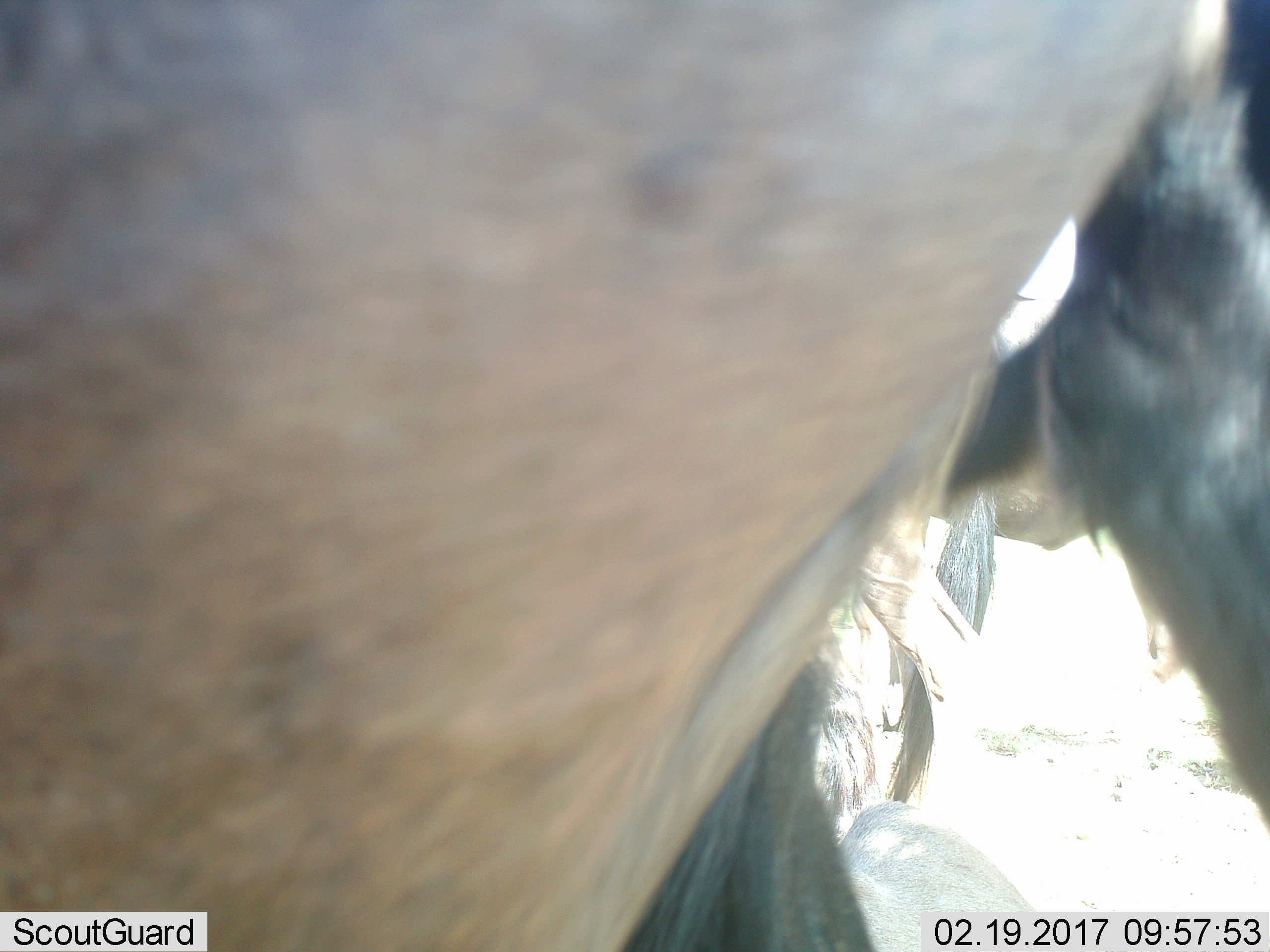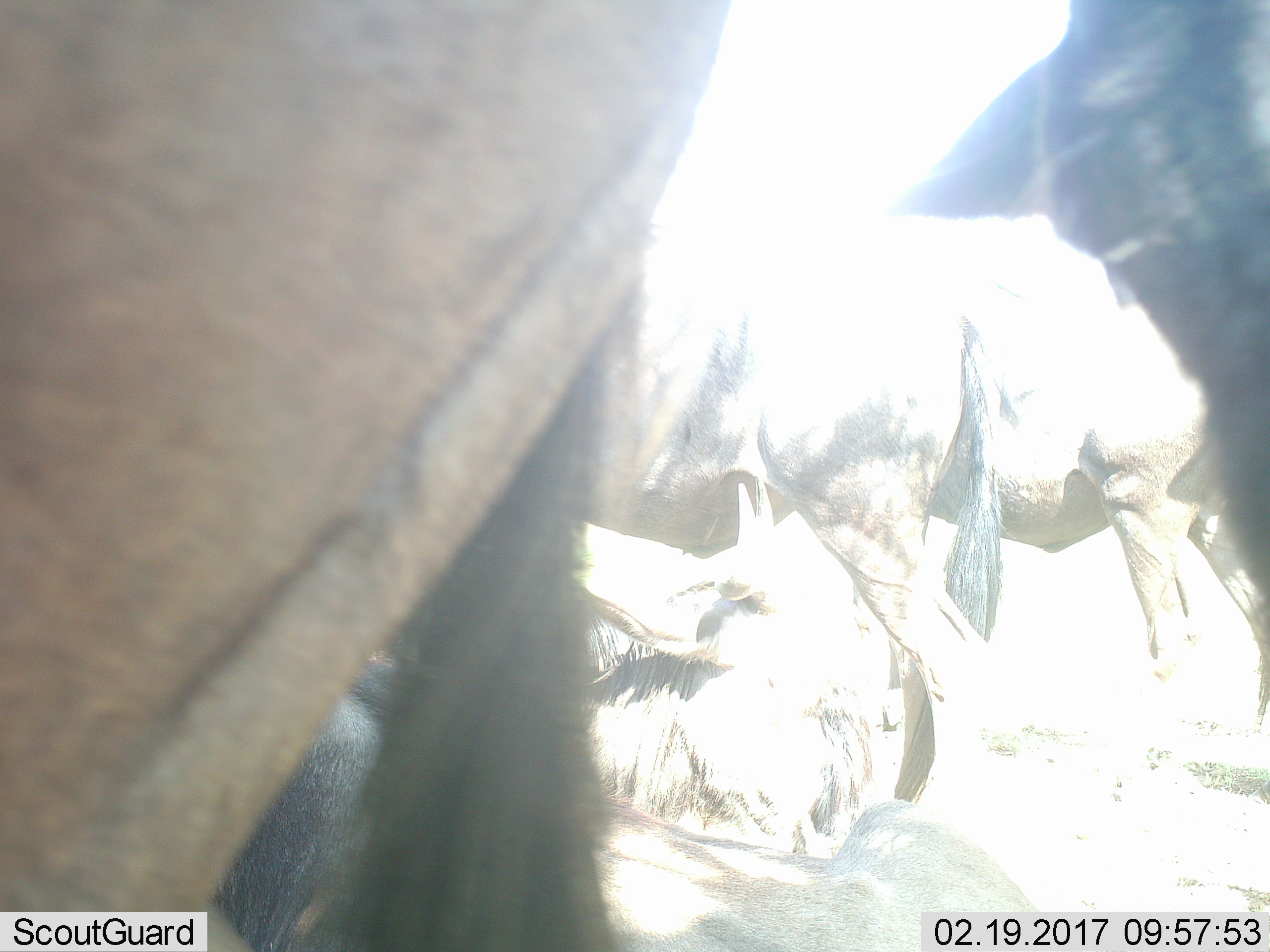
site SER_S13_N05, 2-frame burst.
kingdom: Animalia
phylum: Chordata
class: Mammalia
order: Artiodactyla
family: Bovidae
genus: Connochaetes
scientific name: Connochaetes taurinus taurinus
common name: blue wildebeest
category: wildebeestblue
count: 6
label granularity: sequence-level